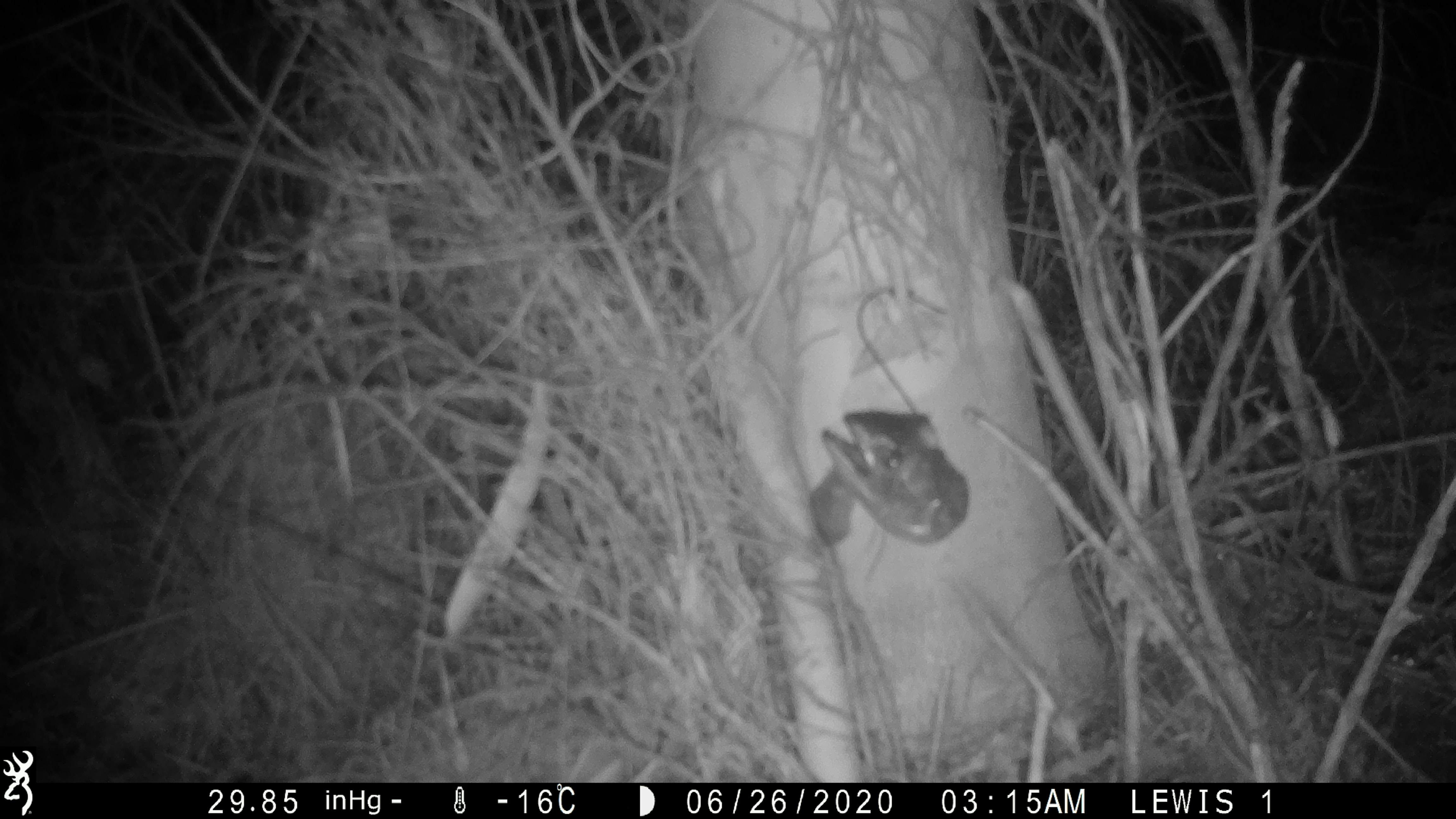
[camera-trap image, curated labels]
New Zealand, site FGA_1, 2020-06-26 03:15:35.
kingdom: Animalia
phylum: Chordata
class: Mammalia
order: Rodentia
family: Muridae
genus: Mus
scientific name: Mus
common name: mouse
Mouse (Mus).